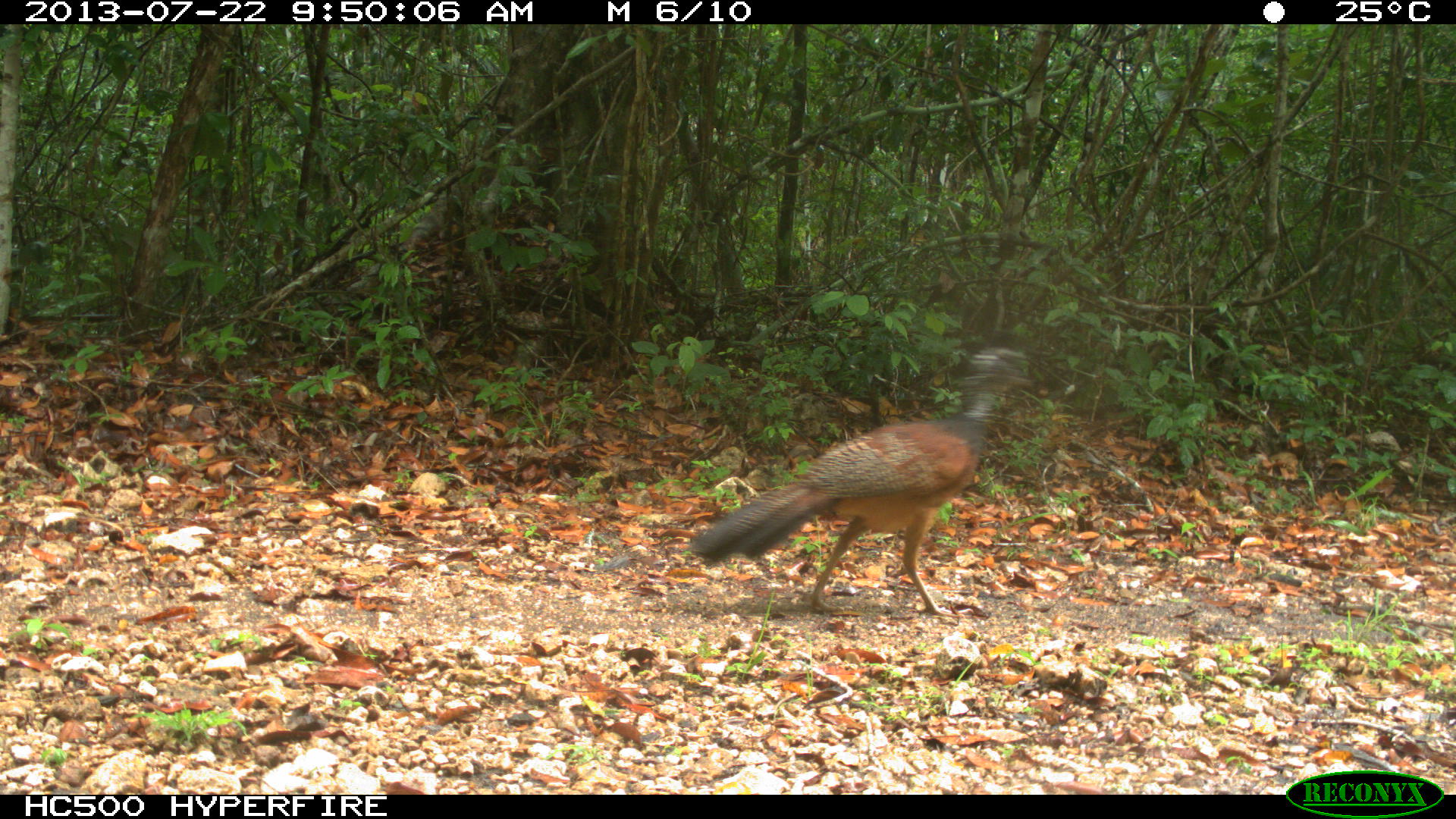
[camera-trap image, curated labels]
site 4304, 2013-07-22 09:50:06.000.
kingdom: Animalia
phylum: Chordata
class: Aves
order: Galliformes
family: Cracidae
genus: Crax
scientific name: Crax rubra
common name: great curassow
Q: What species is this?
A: Crax rubra (great curassow).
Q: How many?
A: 1.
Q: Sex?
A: Female.